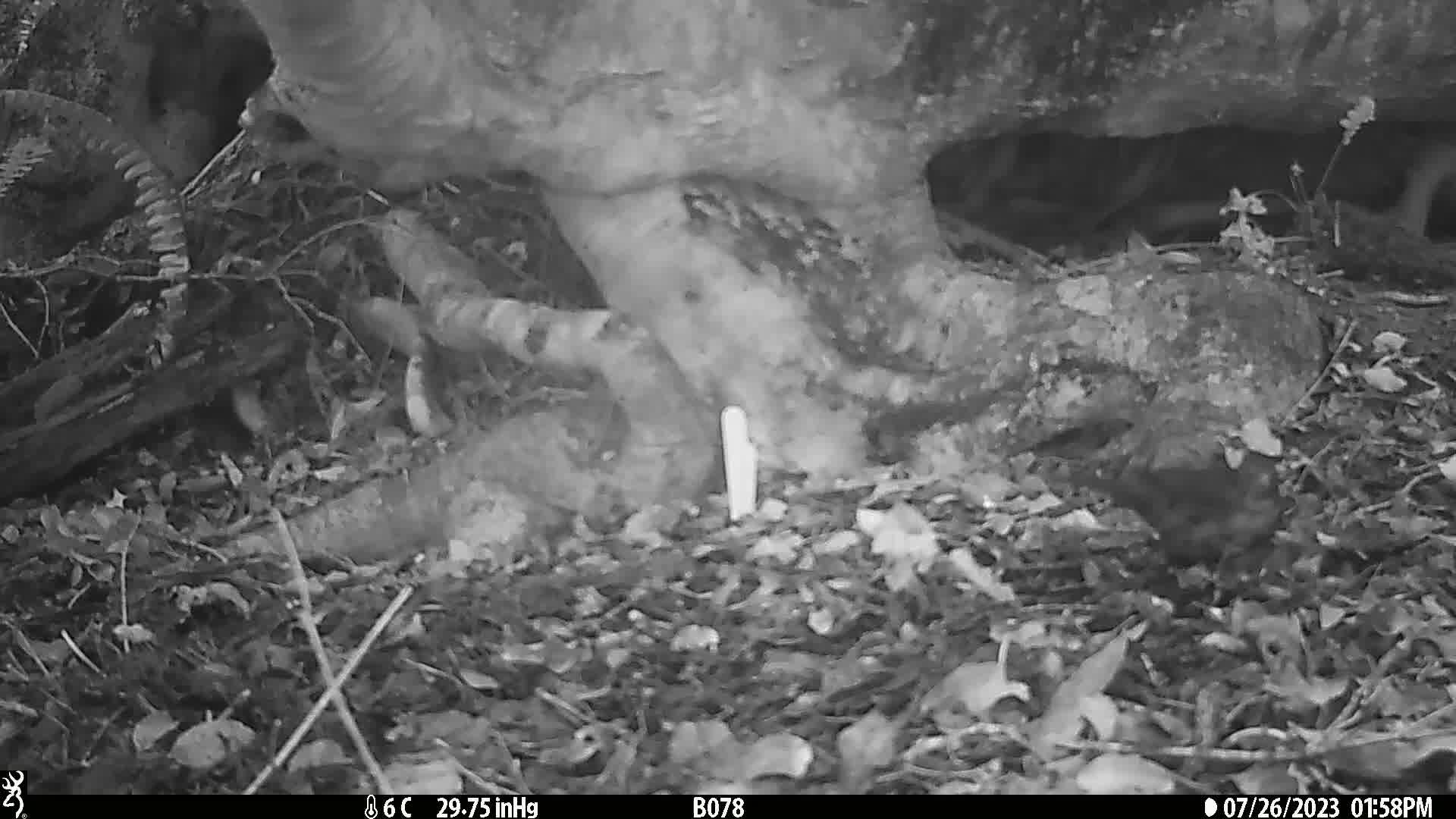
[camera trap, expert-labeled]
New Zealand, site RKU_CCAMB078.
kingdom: Animalia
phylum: Chordata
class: Aves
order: Passeriformes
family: Turdidae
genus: Turdus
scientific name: Turdus merula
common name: eurasian blackbird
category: blackbird